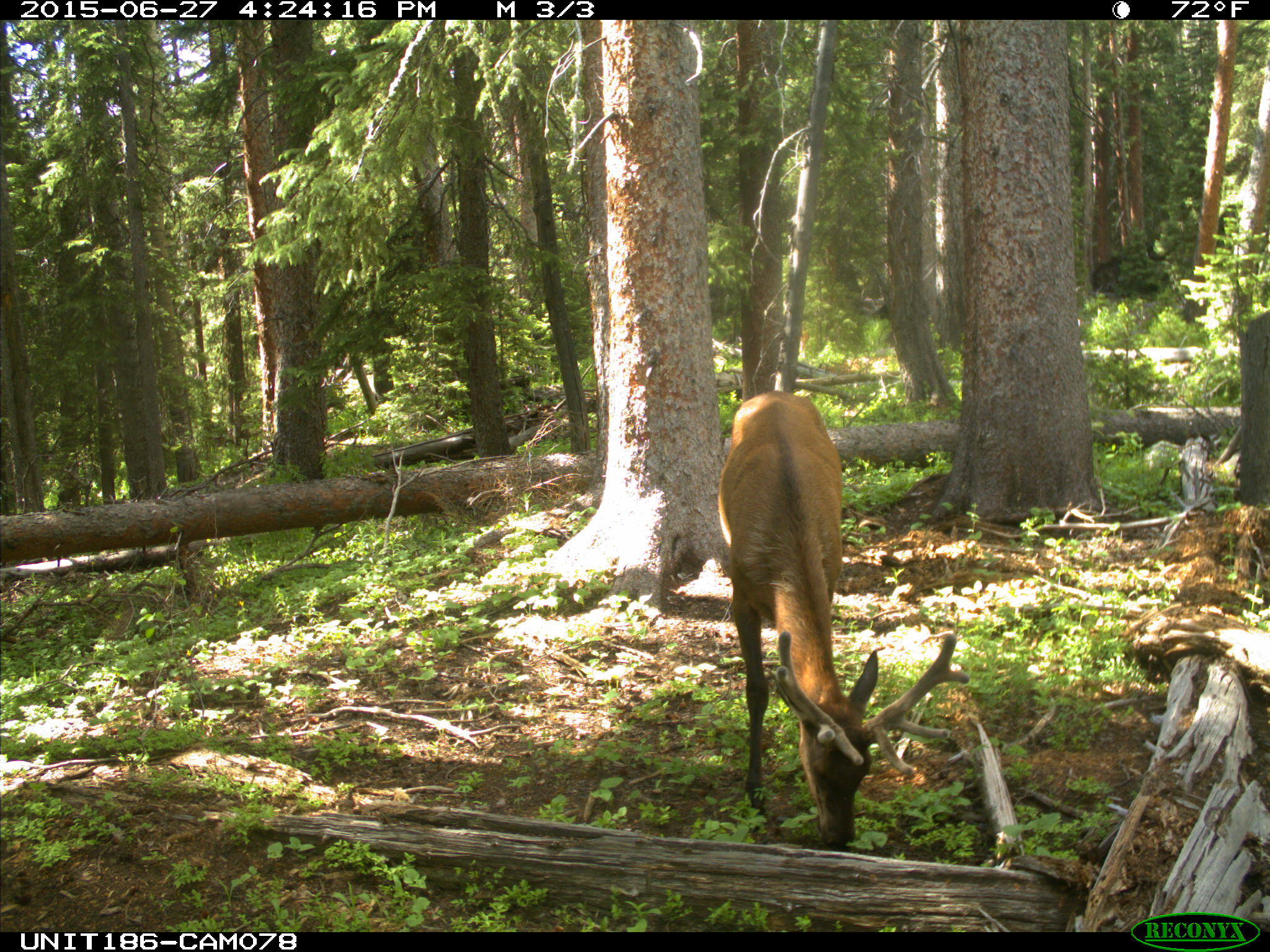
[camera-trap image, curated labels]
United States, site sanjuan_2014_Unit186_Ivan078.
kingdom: Animalia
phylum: Chordata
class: Mammalia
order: Artiodactyla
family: Cervidae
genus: Cervus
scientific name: Cervus elaphus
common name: red deer